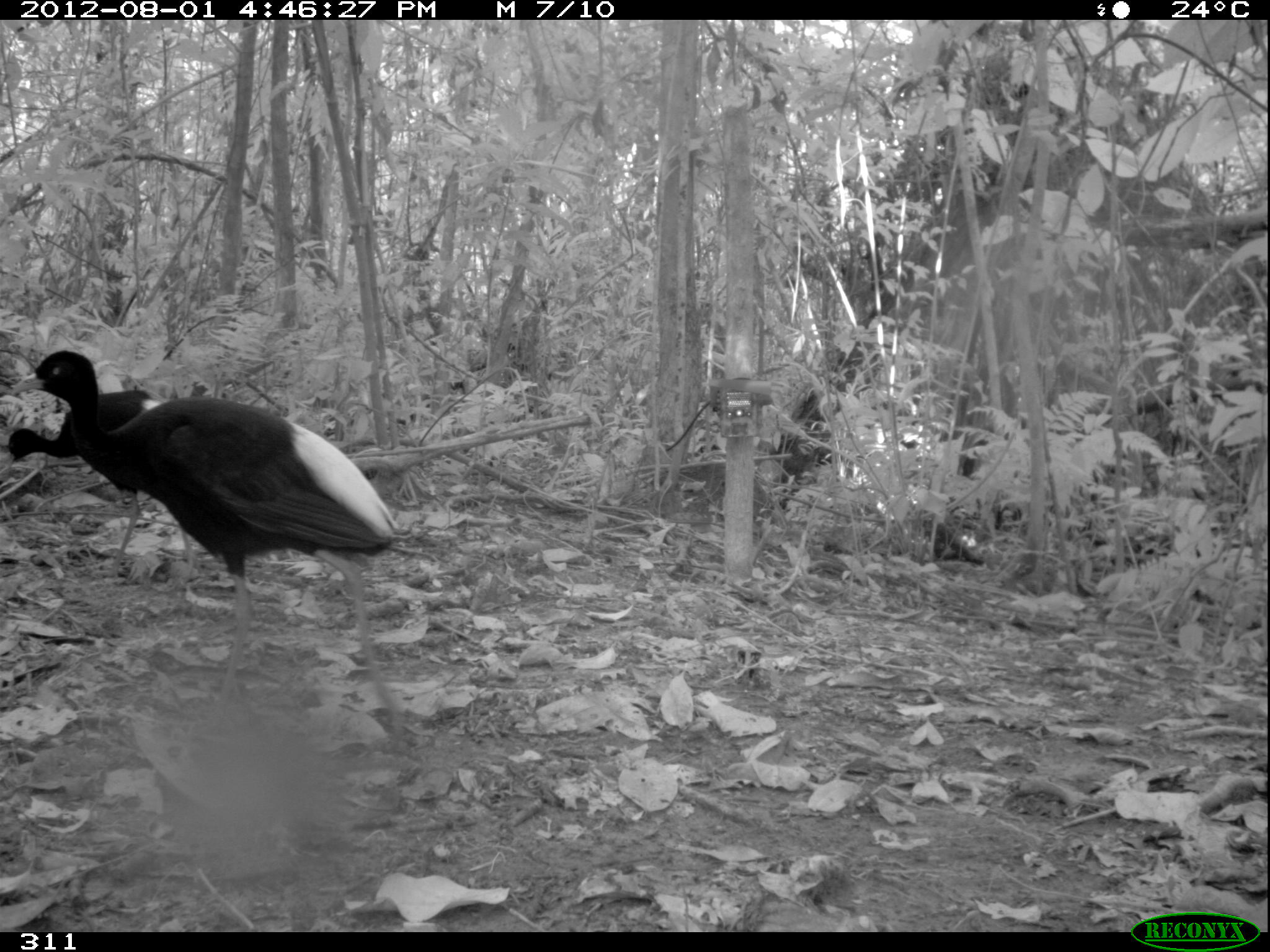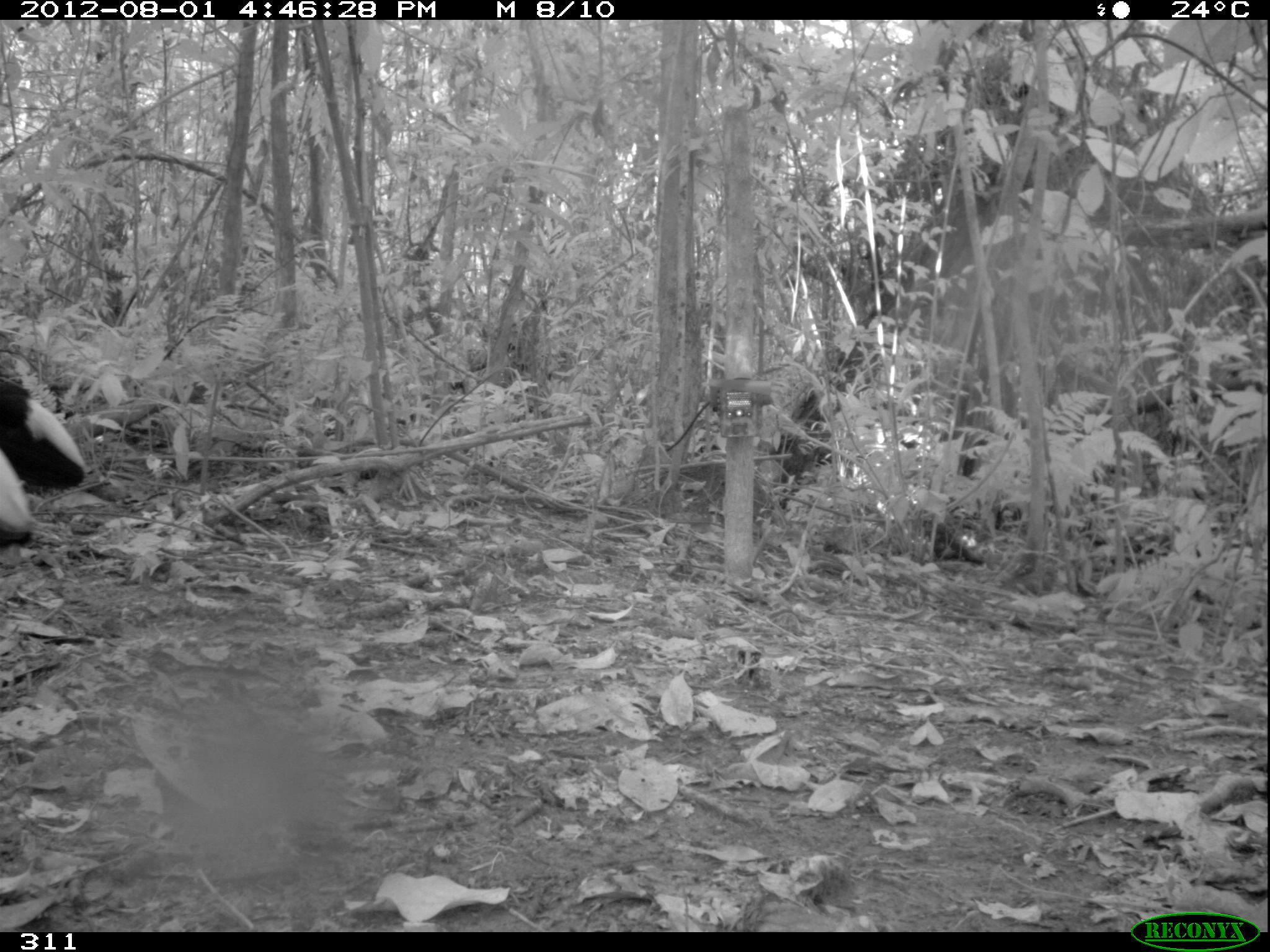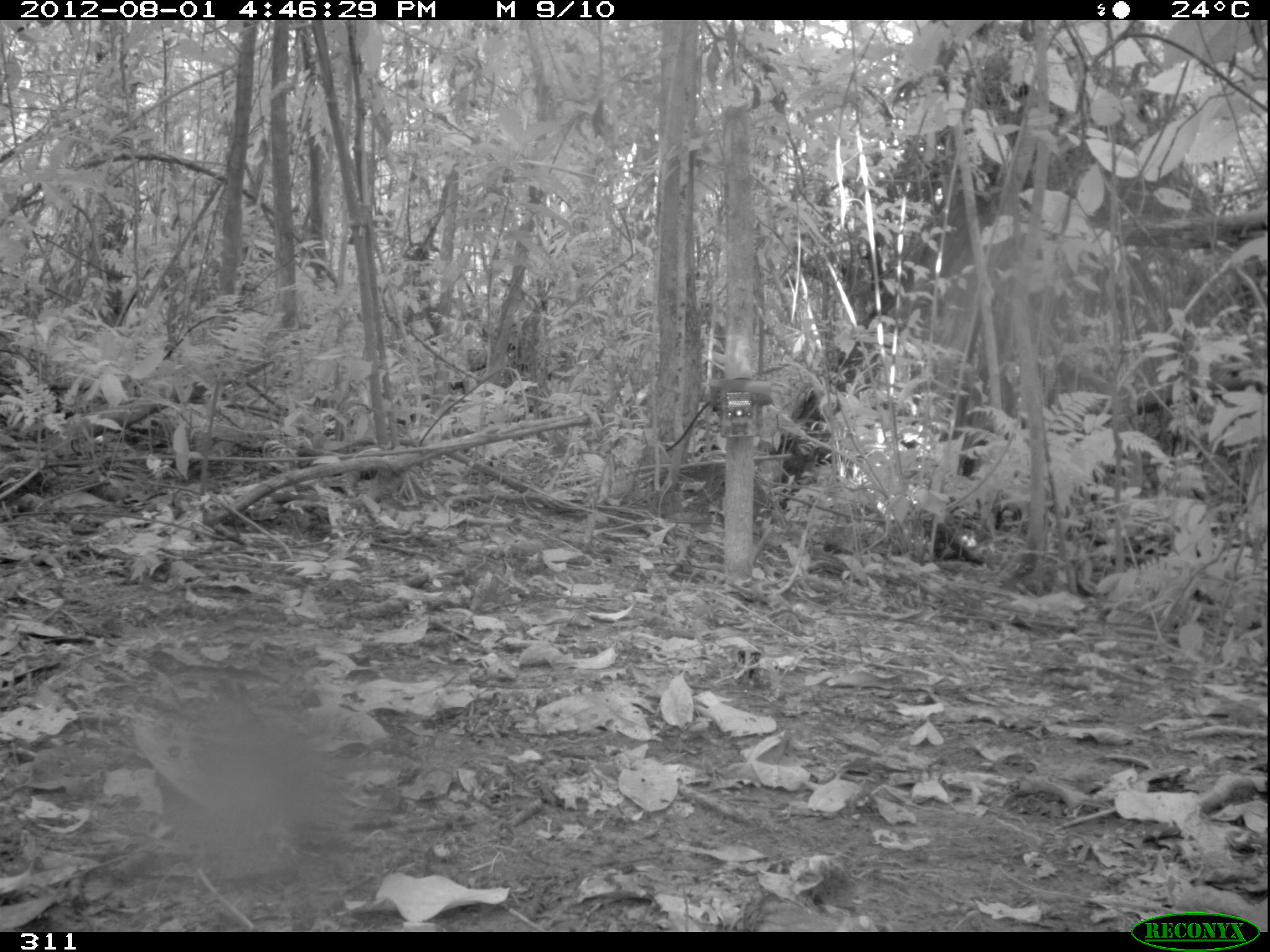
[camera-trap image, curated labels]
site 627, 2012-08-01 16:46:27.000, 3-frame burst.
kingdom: Animalia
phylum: Chordata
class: Aves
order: Gruiformes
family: Psophiidae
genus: Psophia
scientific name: Psophia leucoptera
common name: pale-winged trumpeter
Psophia leucoptera (pale-winged trumpeter).